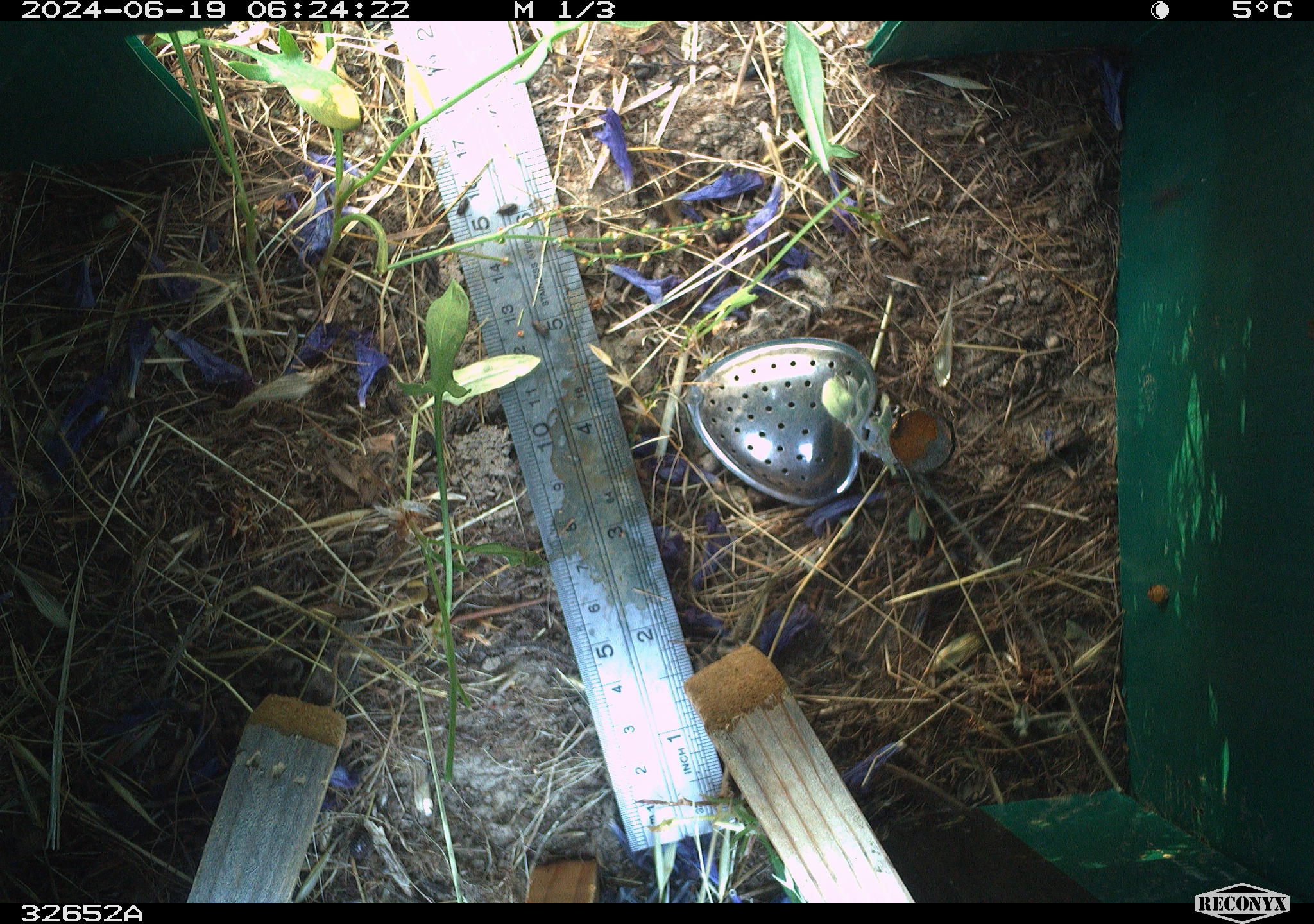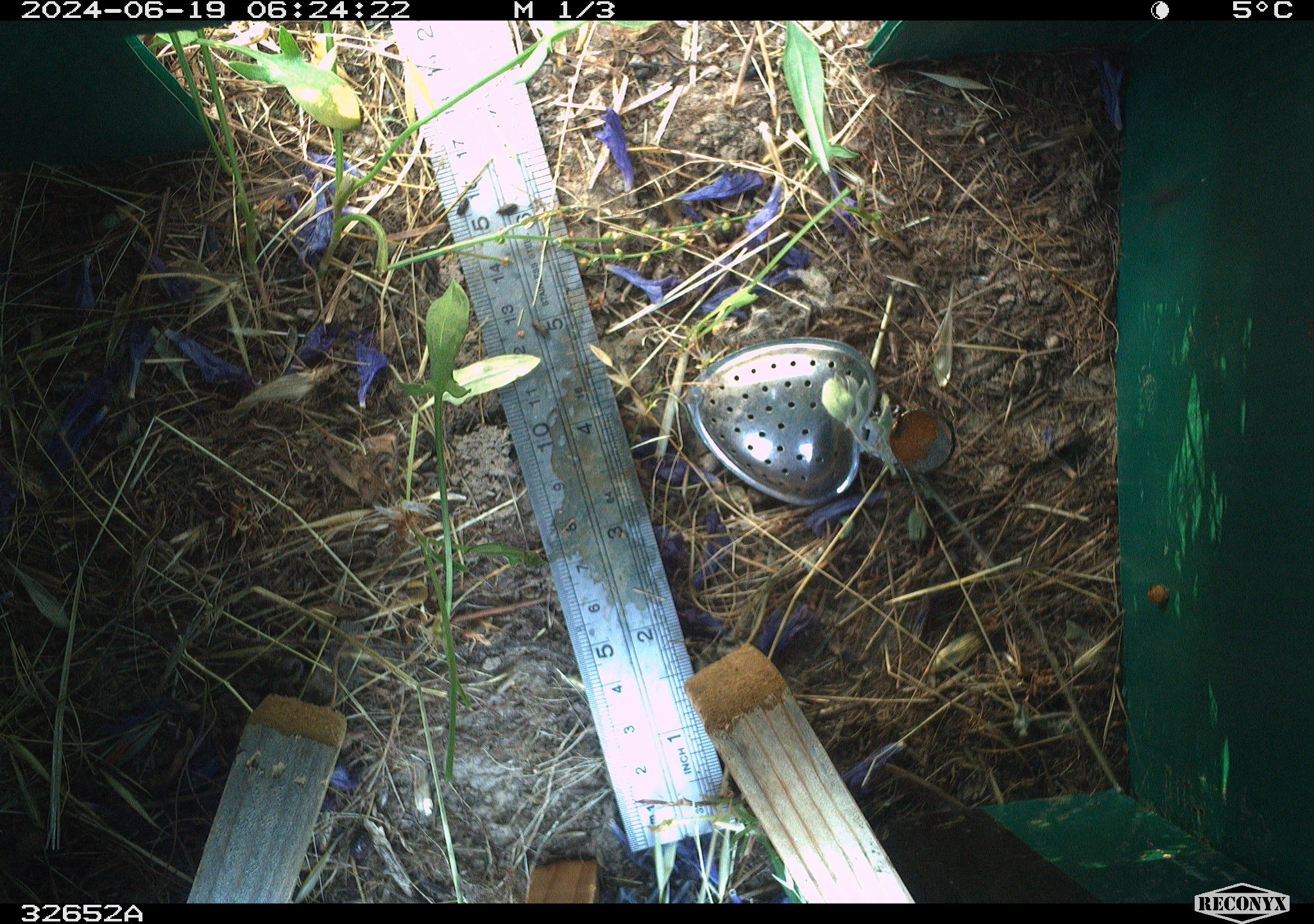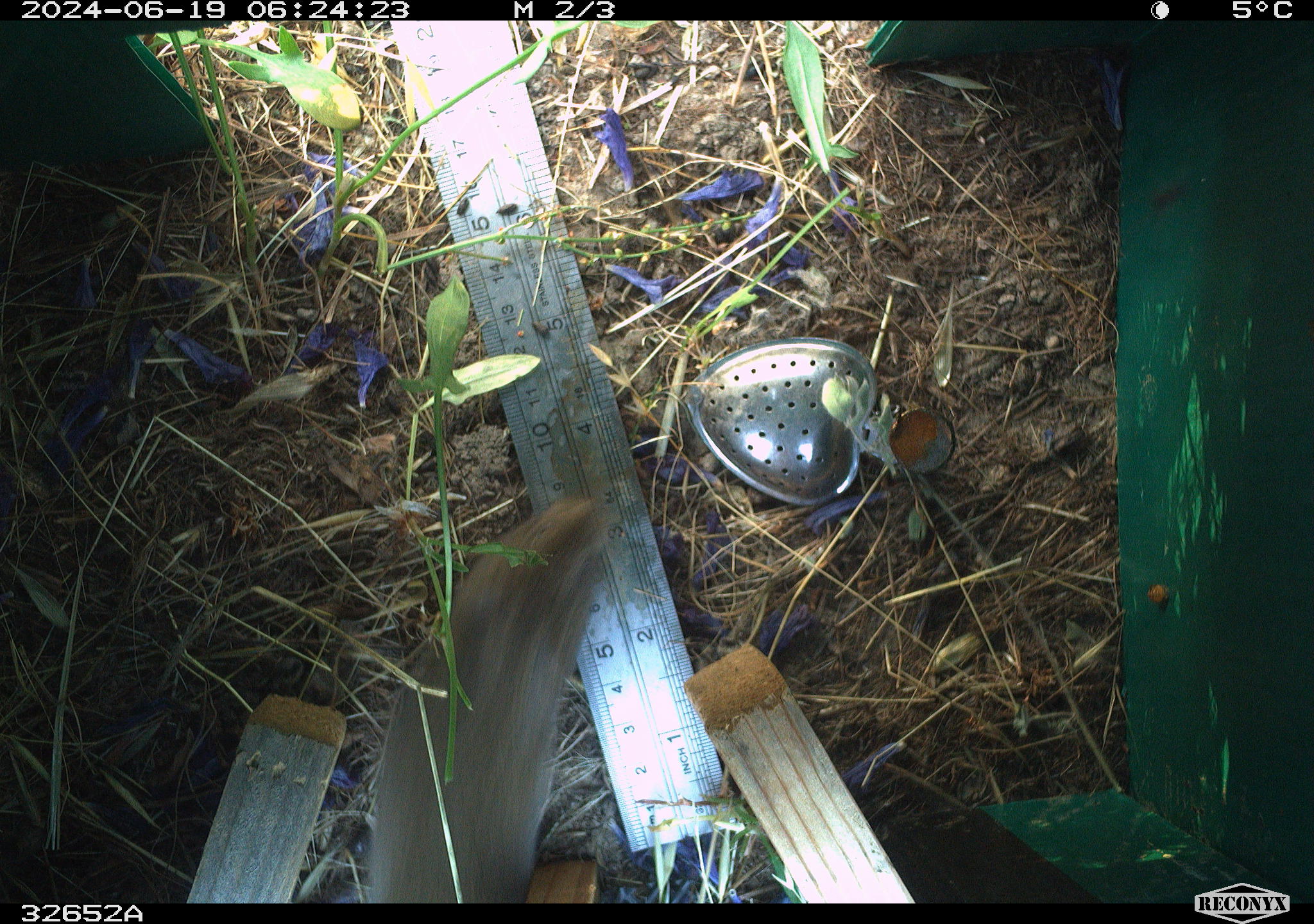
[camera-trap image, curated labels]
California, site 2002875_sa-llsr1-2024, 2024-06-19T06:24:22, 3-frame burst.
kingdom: Animalia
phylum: Chordata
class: Mammalia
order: Rodentia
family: Cricetidae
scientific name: Arvicolinae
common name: voles, lemmings, and muskrats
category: arvicolinae subfamily